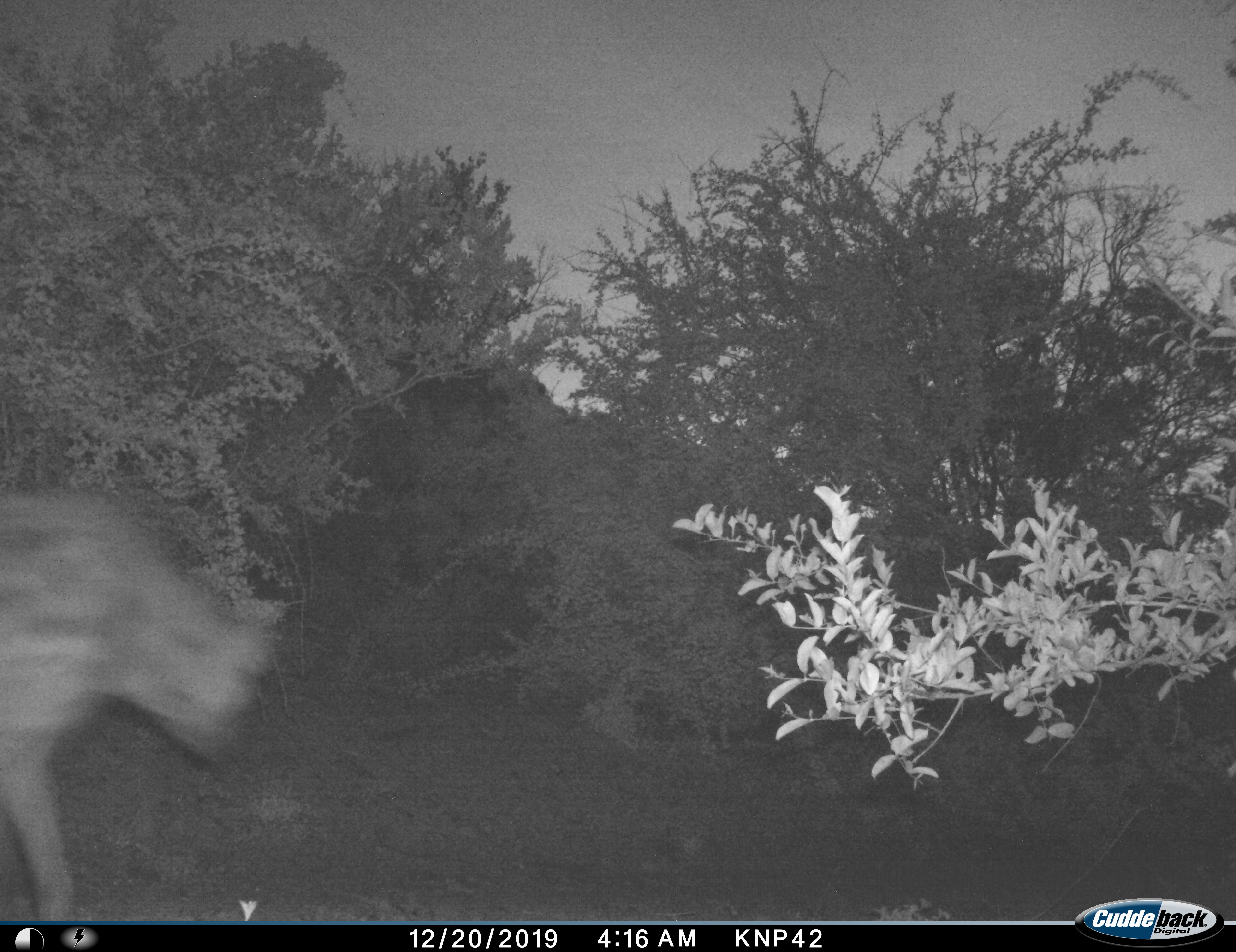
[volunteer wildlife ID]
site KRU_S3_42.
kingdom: Animalia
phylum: Chordata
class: Mammalia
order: Carnivora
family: Hyaenidae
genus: Crocuta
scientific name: Crocuta crocuta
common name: spotted hyena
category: hyenaspotted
Hyenaspotted (spotted hyena) (Crocuta crocuta), count 1. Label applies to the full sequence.